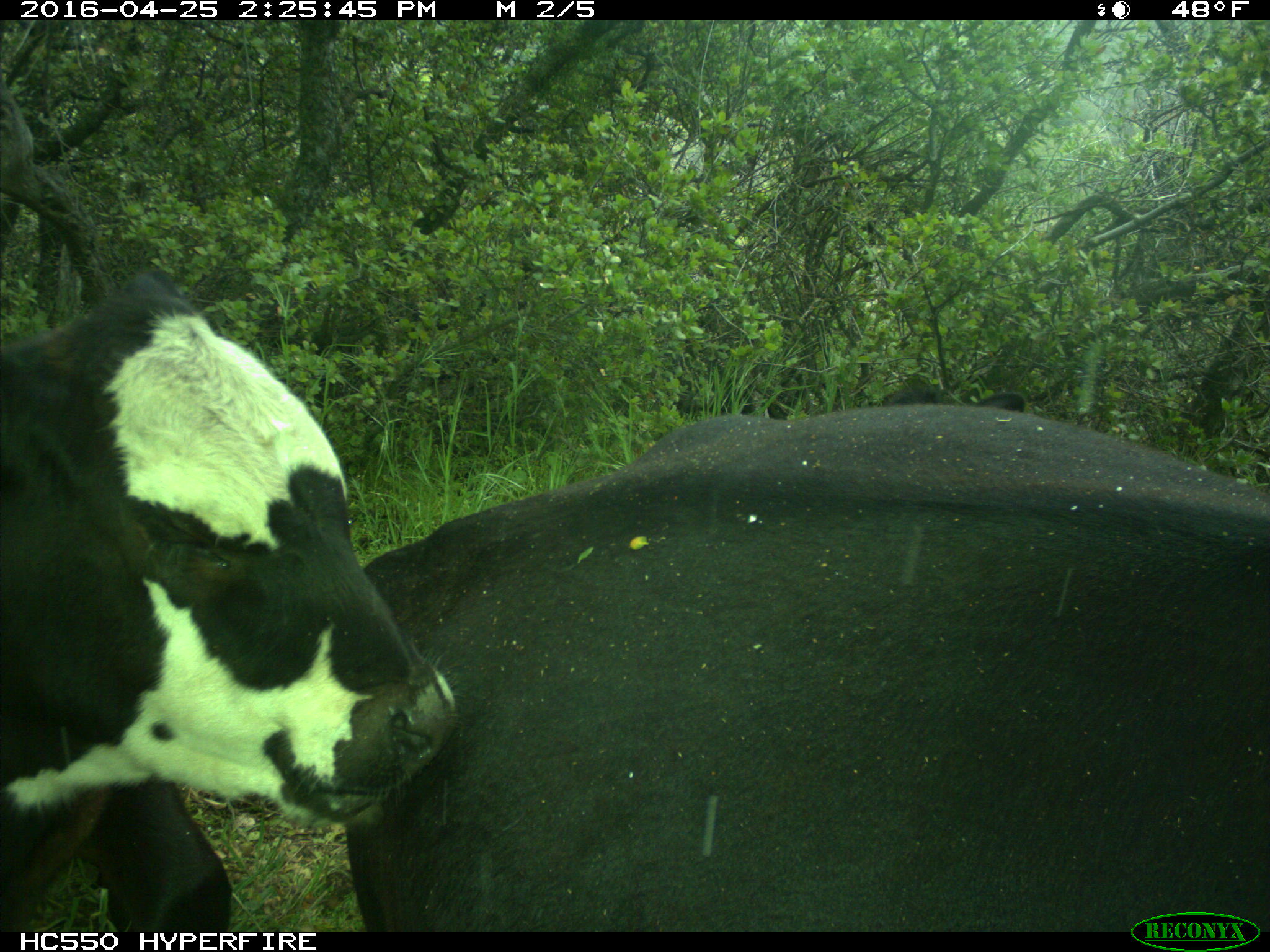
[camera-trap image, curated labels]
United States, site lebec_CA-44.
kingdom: Animalia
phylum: Chordata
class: Mammalia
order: Artiodactyla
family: Bovidae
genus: Bos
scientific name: Bos taurus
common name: domestic cow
Bos taurus (domestic cow).